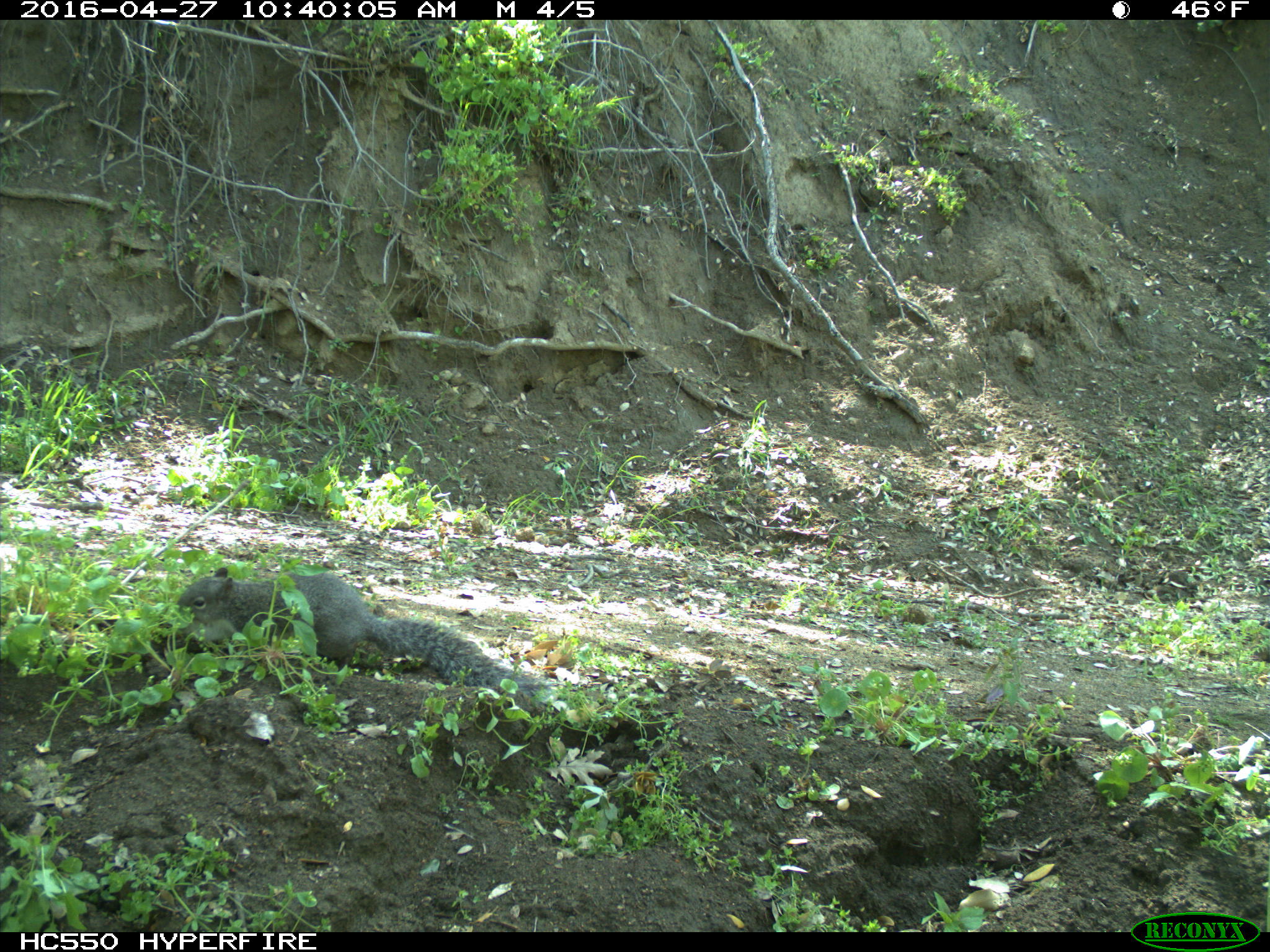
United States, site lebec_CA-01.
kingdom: Animalia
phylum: Chordata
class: Mammalia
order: Rodentia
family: Sciuridae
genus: Sciurus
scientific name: Sciurus carolinensis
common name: eastern gray squirrel